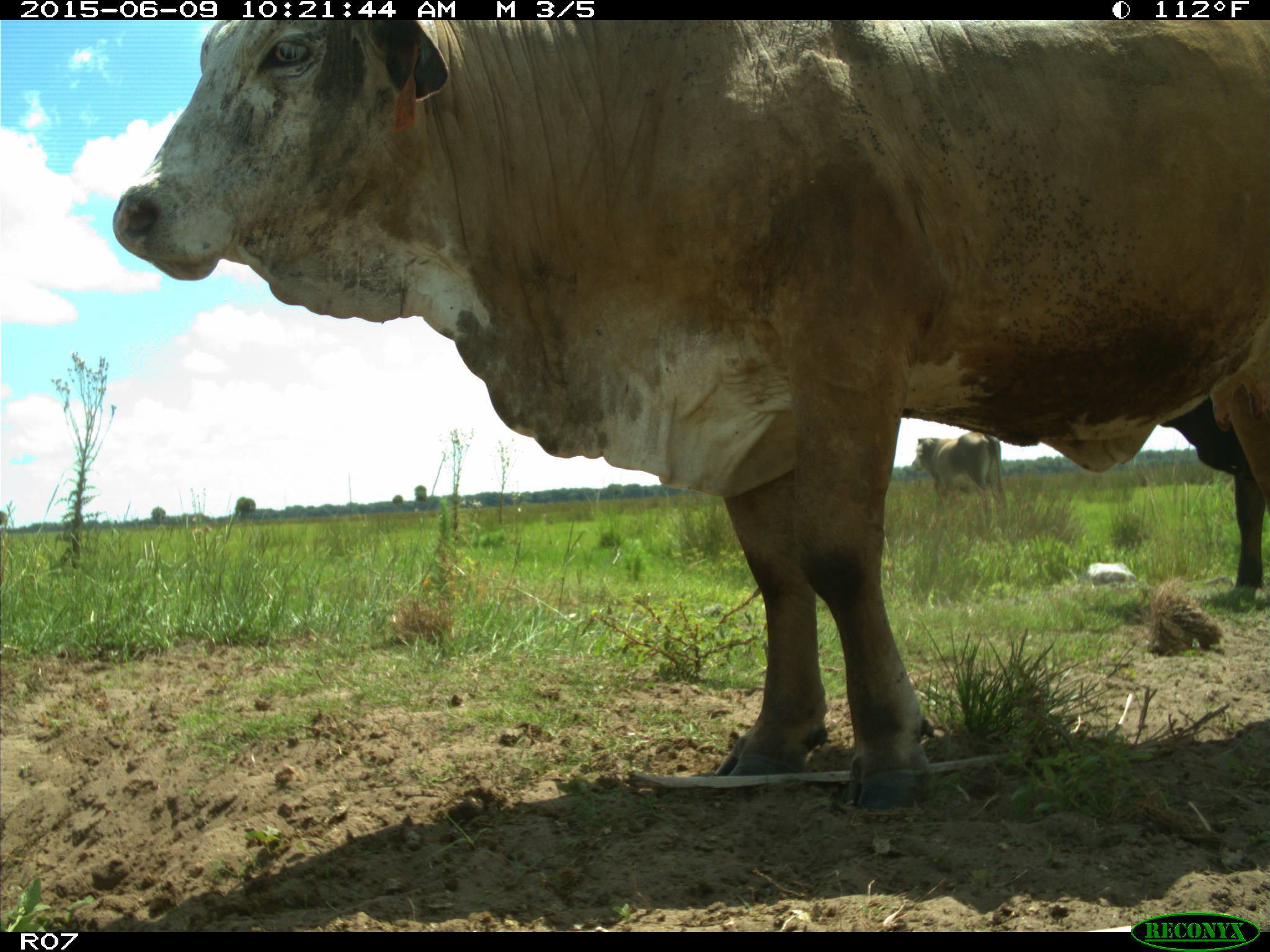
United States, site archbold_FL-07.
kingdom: Animalia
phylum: Chordata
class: Mammalia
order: Artiodactyla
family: Bovidae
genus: Bos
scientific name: Bos taurus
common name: domestic cow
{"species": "Bos taurus (domestic cow)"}